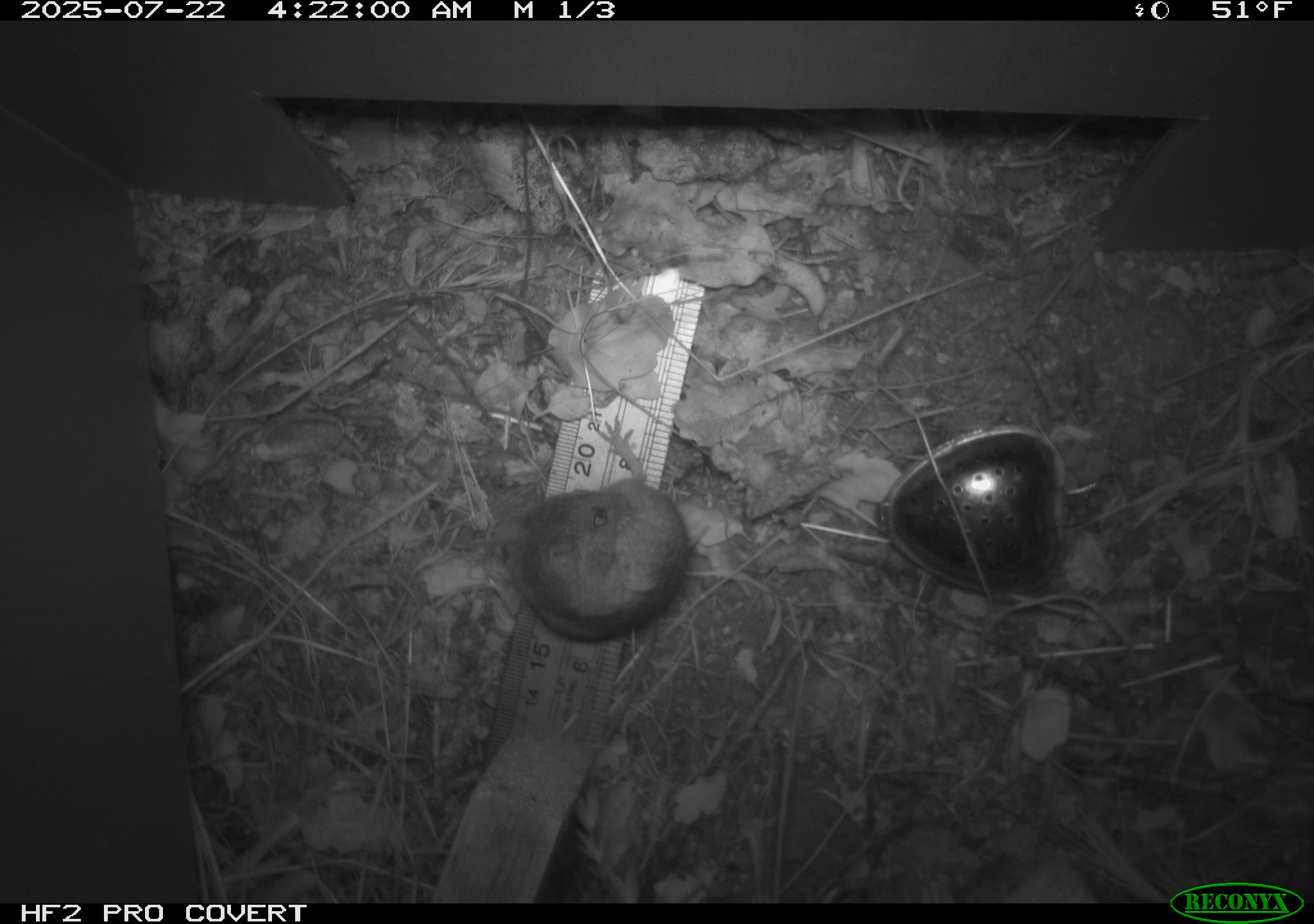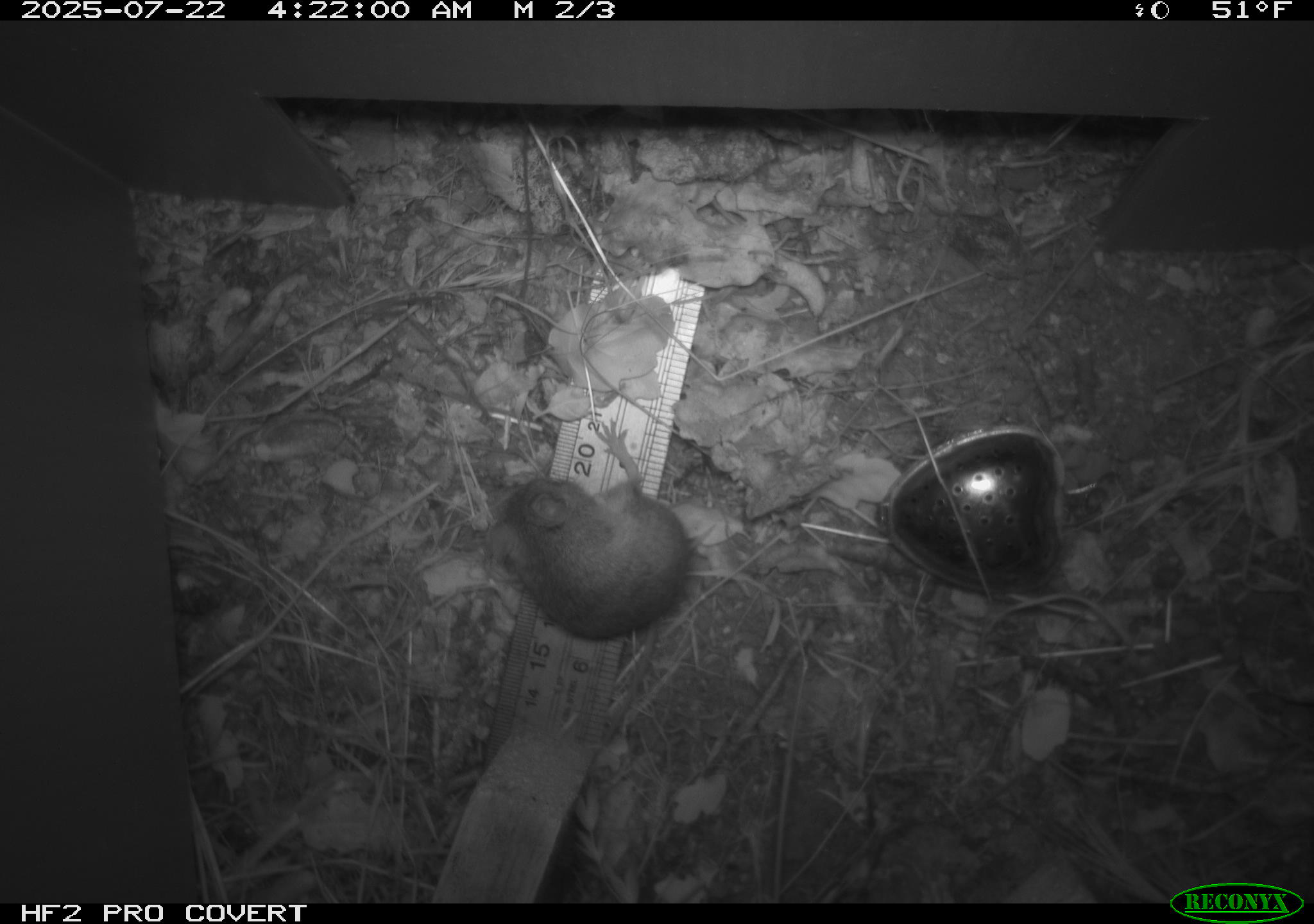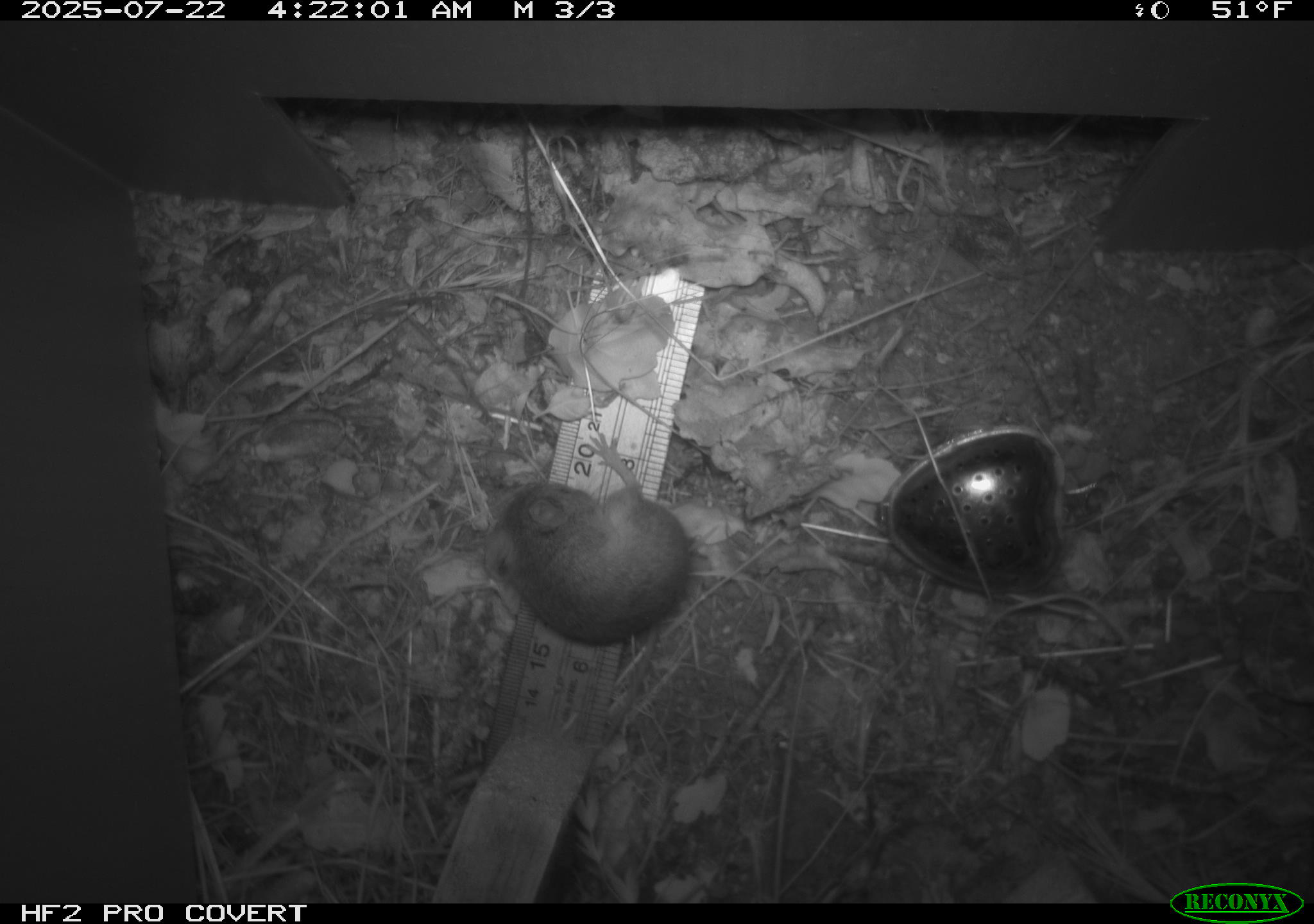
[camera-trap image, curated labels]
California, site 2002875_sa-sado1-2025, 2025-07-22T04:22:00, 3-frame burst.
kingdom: Animalia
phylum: Chordata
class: Mammalia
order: Rodentia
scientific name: Rodentia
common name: mouse species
Mouse species (Rodentia).